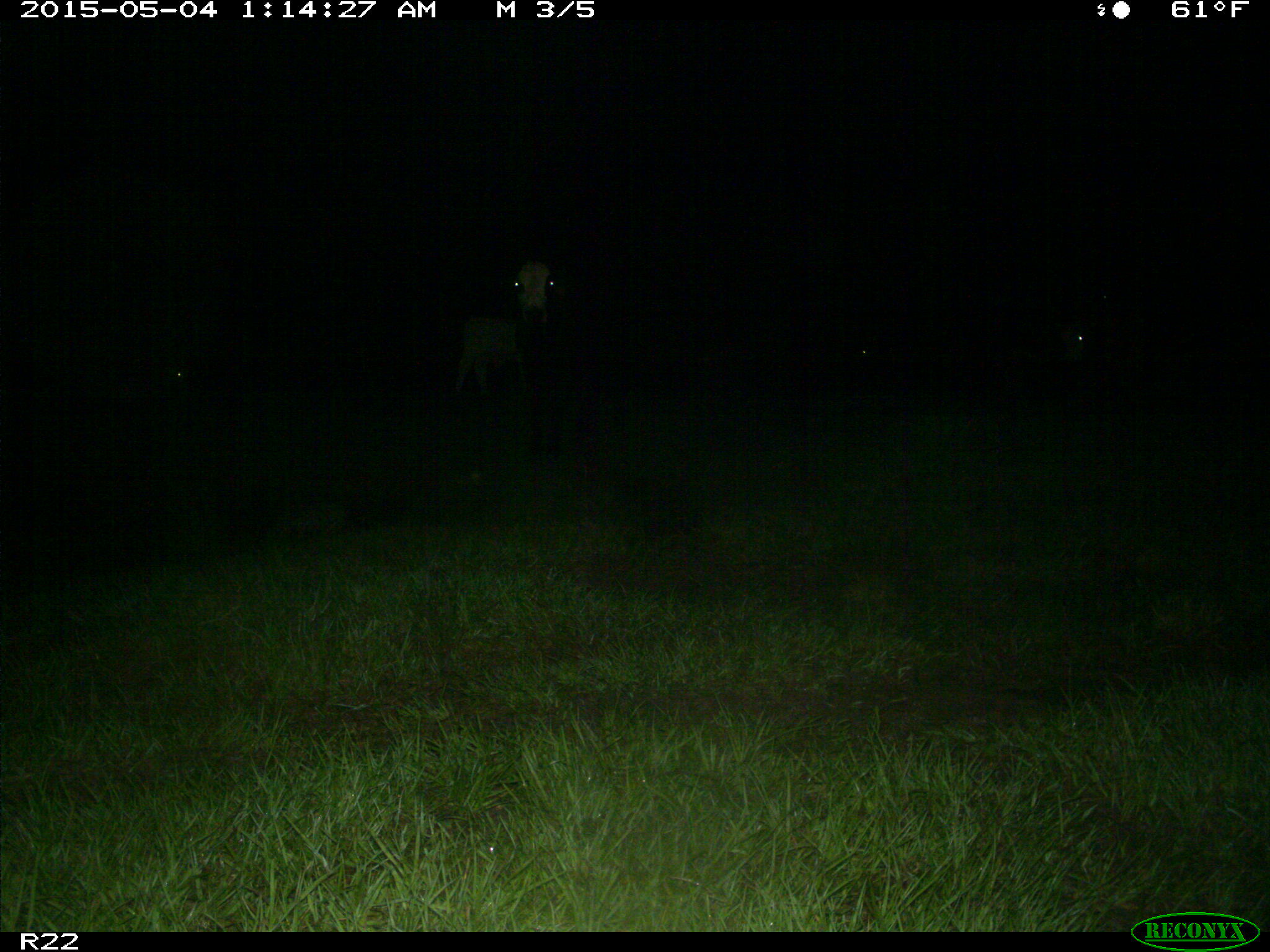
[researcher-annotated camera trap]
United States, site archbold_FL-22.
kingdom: Animalia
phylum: Chordata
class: Mammalia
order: Artiodactyla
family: Bovidae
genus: Bos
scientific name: Bos taurus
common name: domestic cow